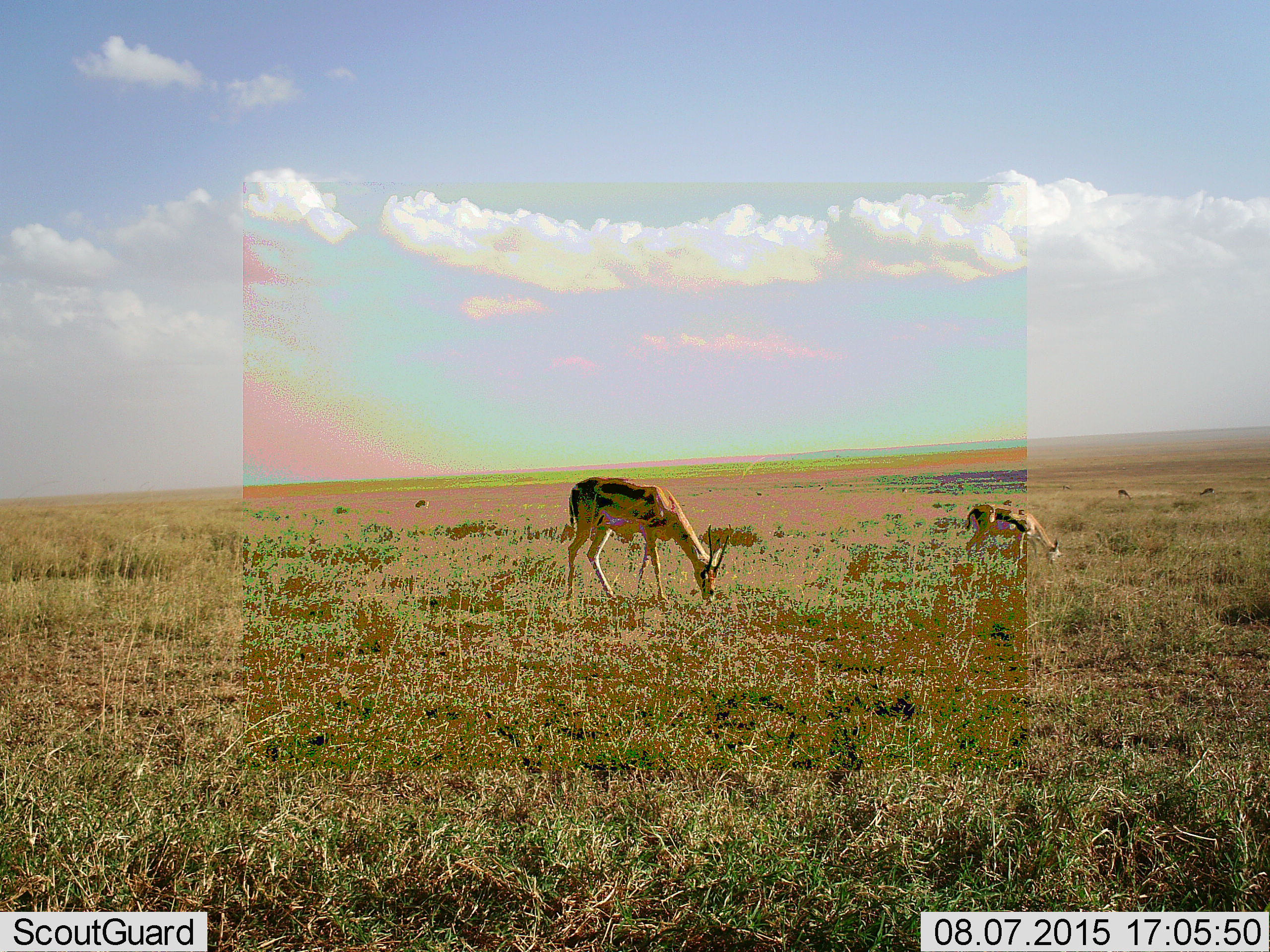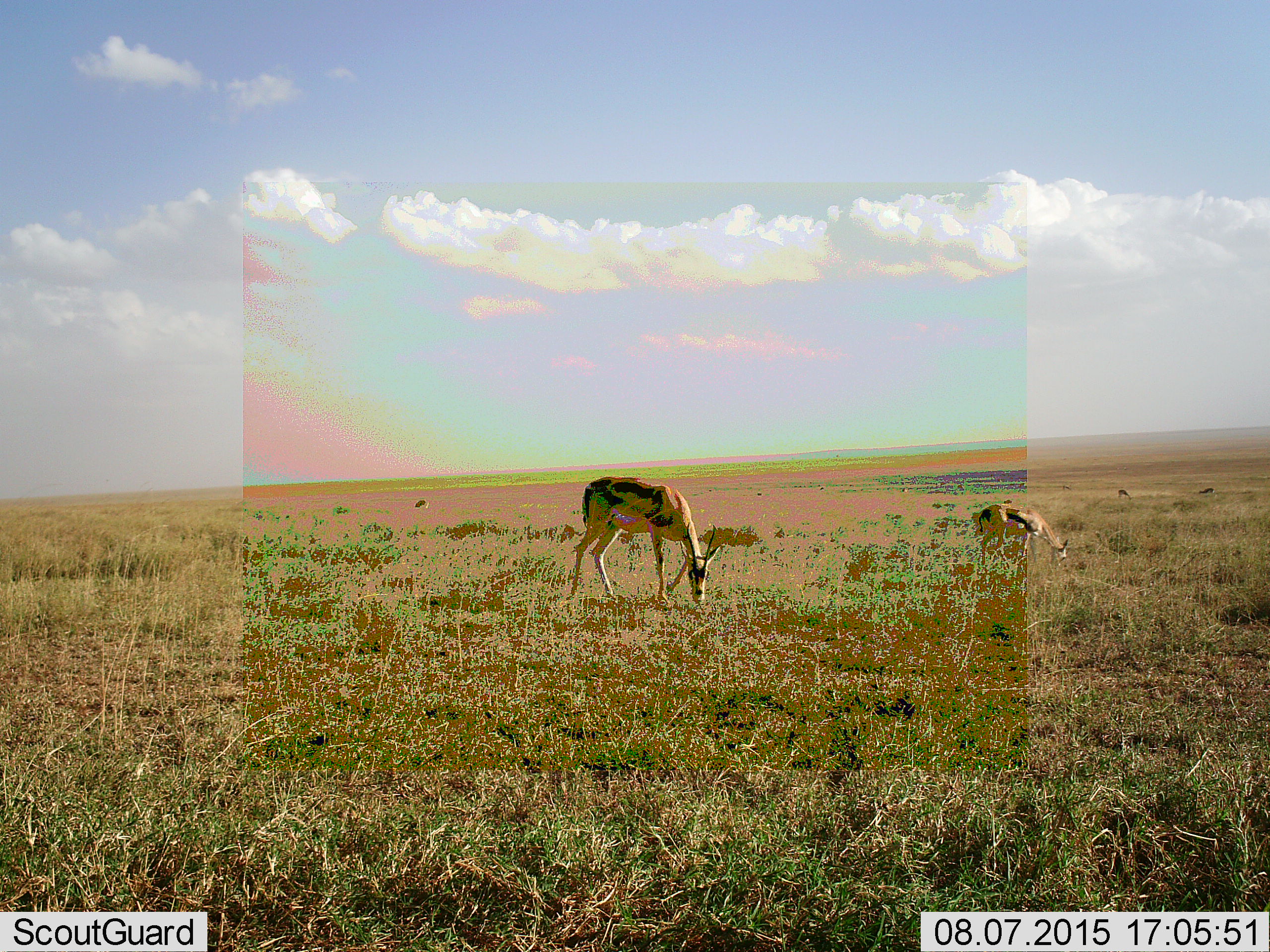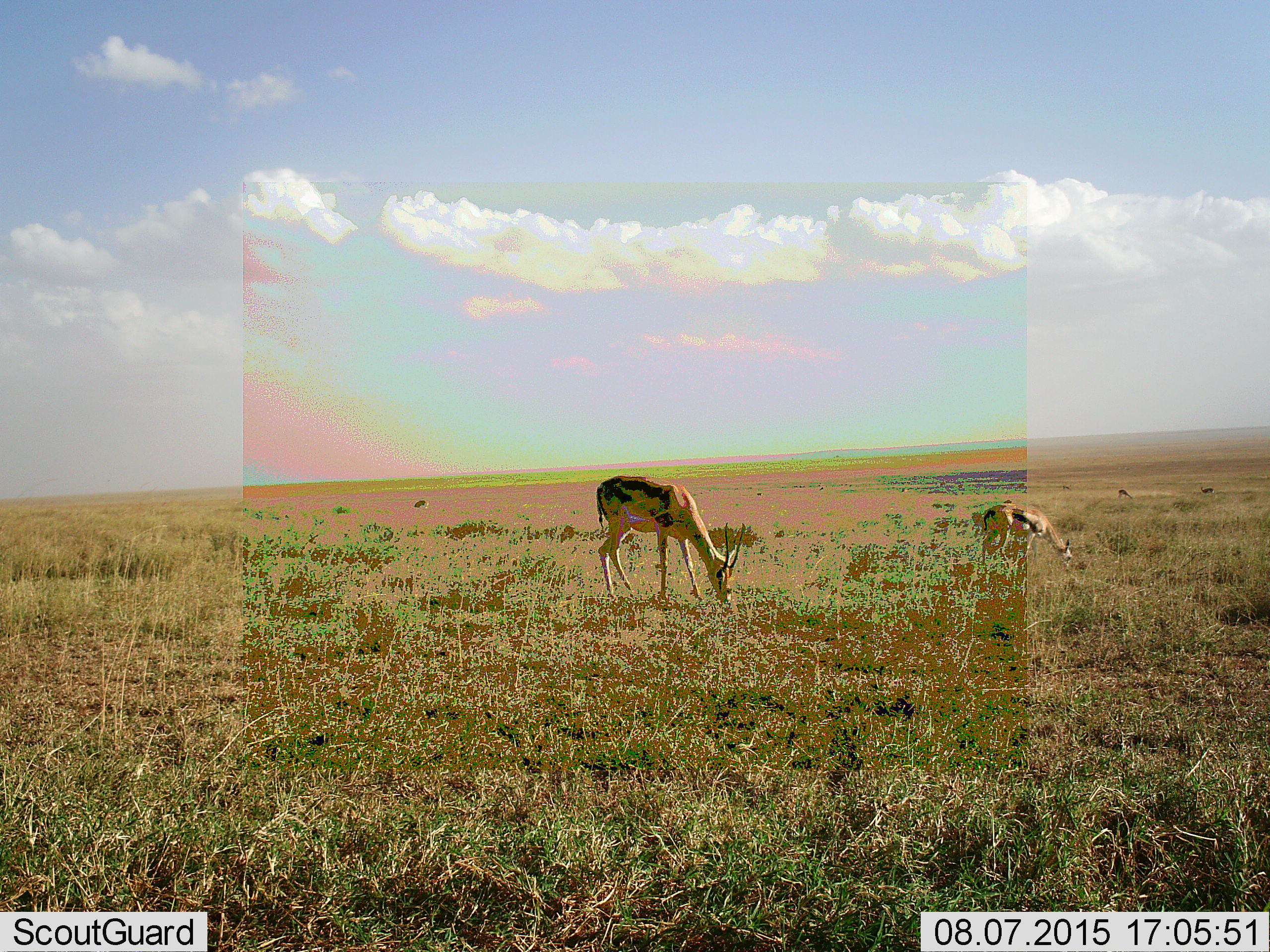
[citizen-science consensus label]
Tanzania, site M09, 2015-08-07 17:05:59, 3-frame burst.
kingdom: Animalia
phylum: Chordata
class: Mammalia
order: Artiodactyla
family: Bovidae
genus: Eudorcas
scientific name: Eudorcas thomsonii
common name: thomson's gazelle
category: gazellethomsons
Gazellethomsons (thomson's gazelle) (Eudorcas thomsonii), count 8. Behavior (volunteer vote fractions): standing 44%, resting 0%, moving 33%, interacting 0%. Young present (vote fraction): 0%. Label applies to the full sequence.